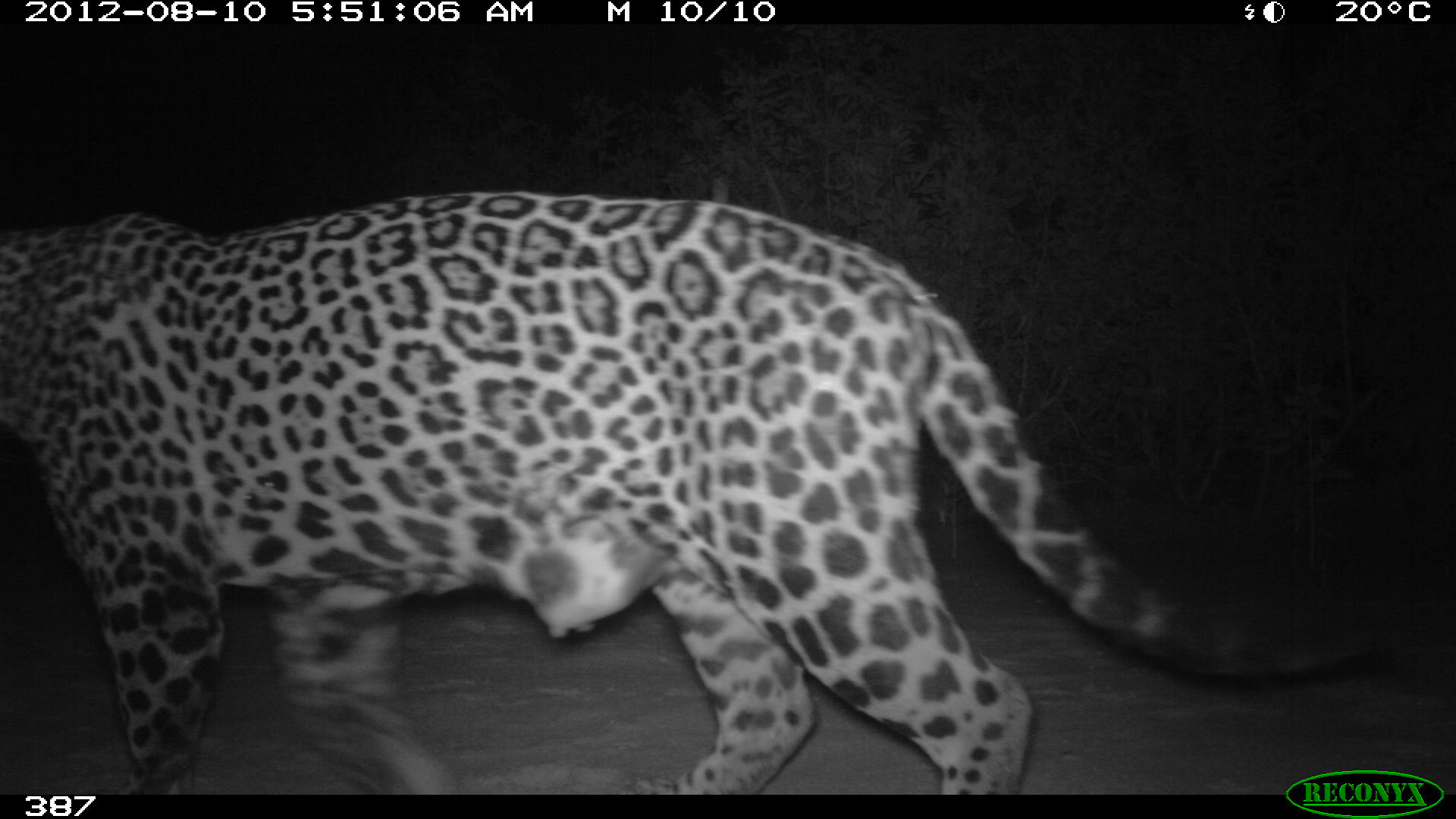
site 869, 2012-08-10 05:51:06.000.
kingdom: Animalia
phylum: Chordata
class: Mammalia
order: Carnivora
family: Felidae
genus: Panthera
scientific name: Panthera onca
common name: jaguar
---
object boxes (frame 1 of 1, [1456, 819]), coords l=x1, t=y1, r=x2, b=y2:
panthera onca: l=0, t=191, r=1246, b=794